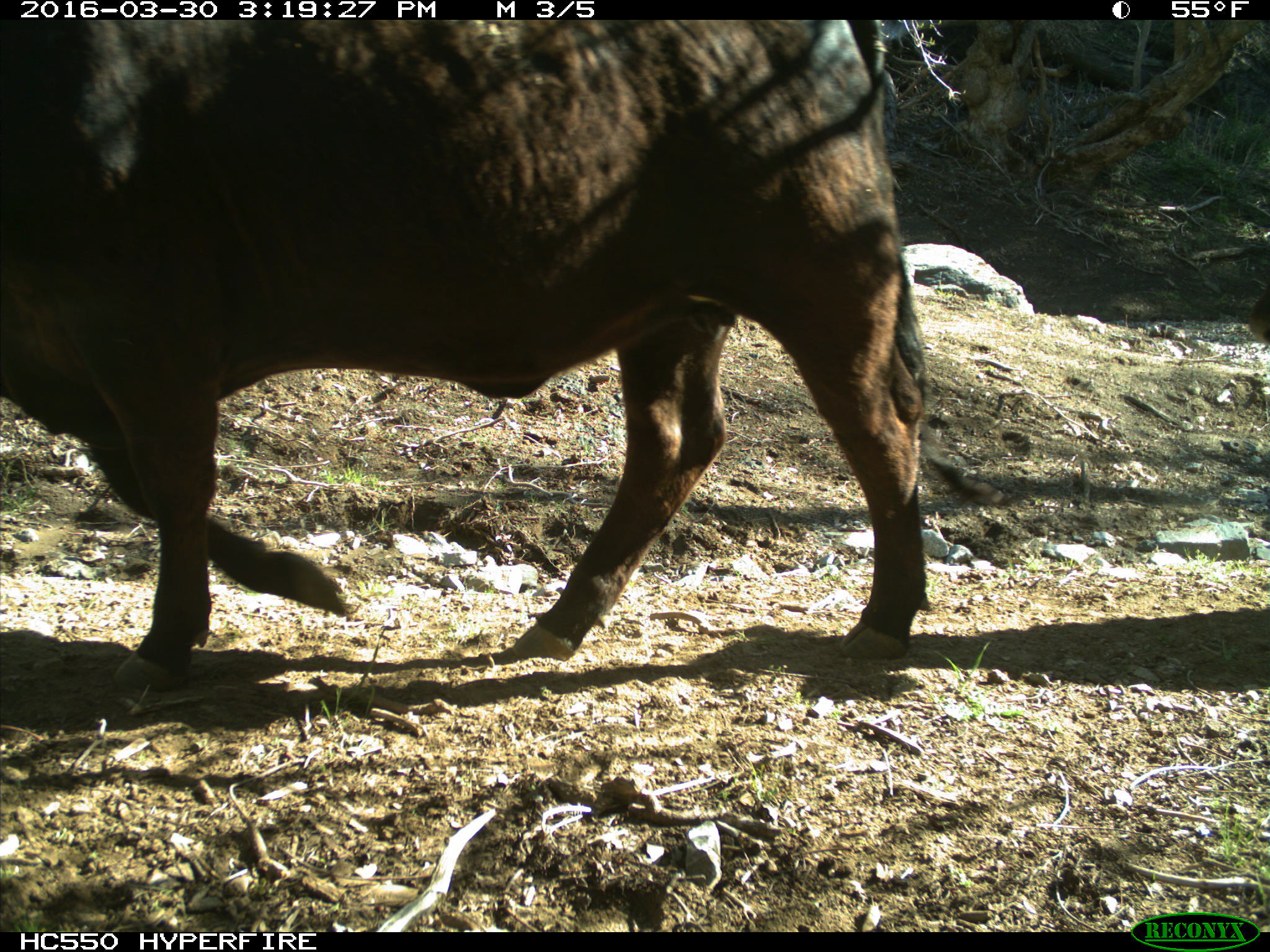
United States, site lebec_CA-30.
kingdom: Animalia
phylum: Chordata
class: Mammalia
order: Artiodactyla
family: Bovidae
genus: Bos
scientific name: Bos taurus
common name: domestic cow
Bos taurus (domestic cow).